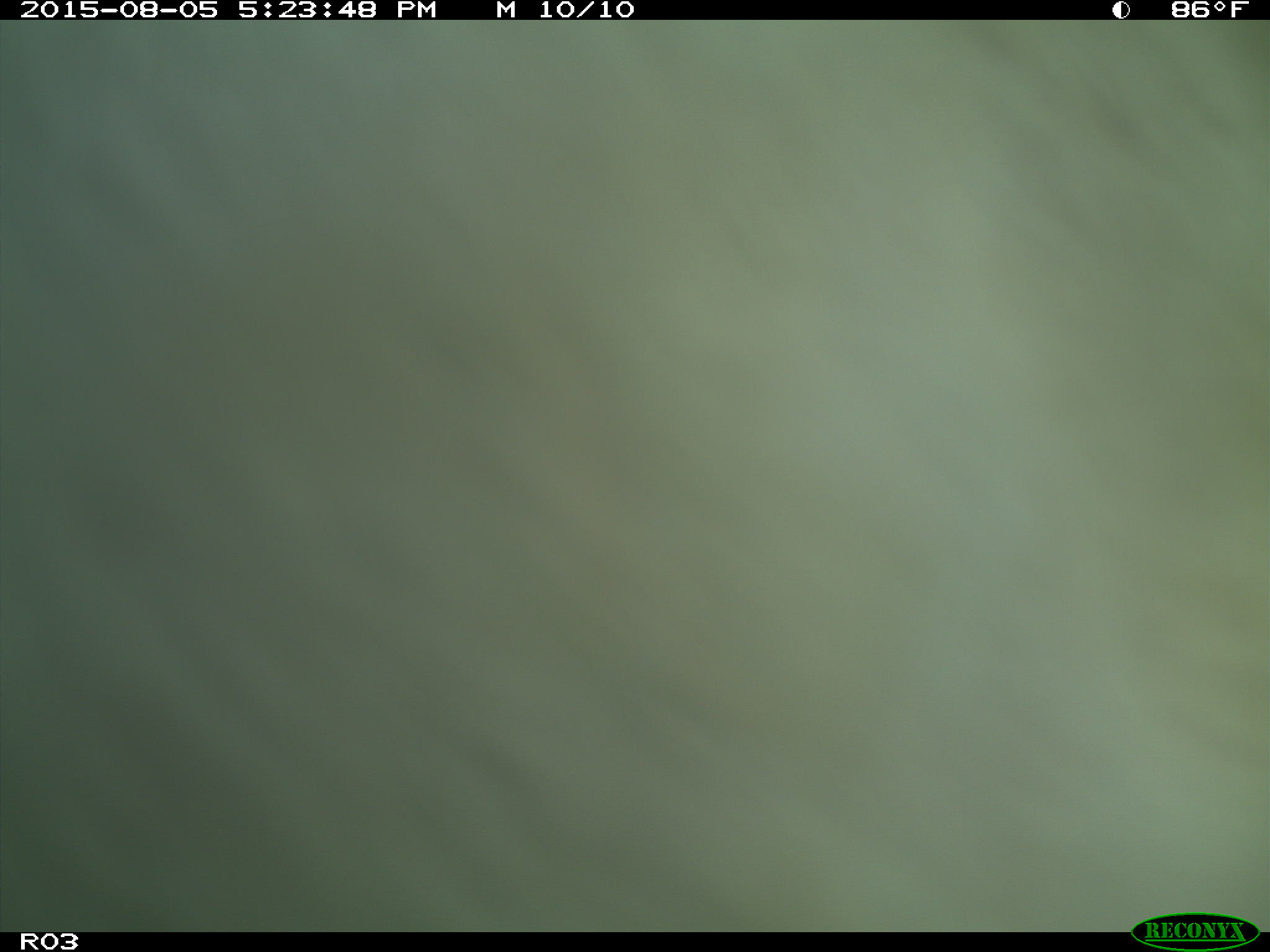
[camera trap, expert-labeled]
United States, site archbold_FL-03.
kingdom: Animalia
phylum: Chordata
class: Mammalia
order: Artiodactyla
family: Bovidae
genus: Bos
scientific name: Bos taurus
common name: domestic cow